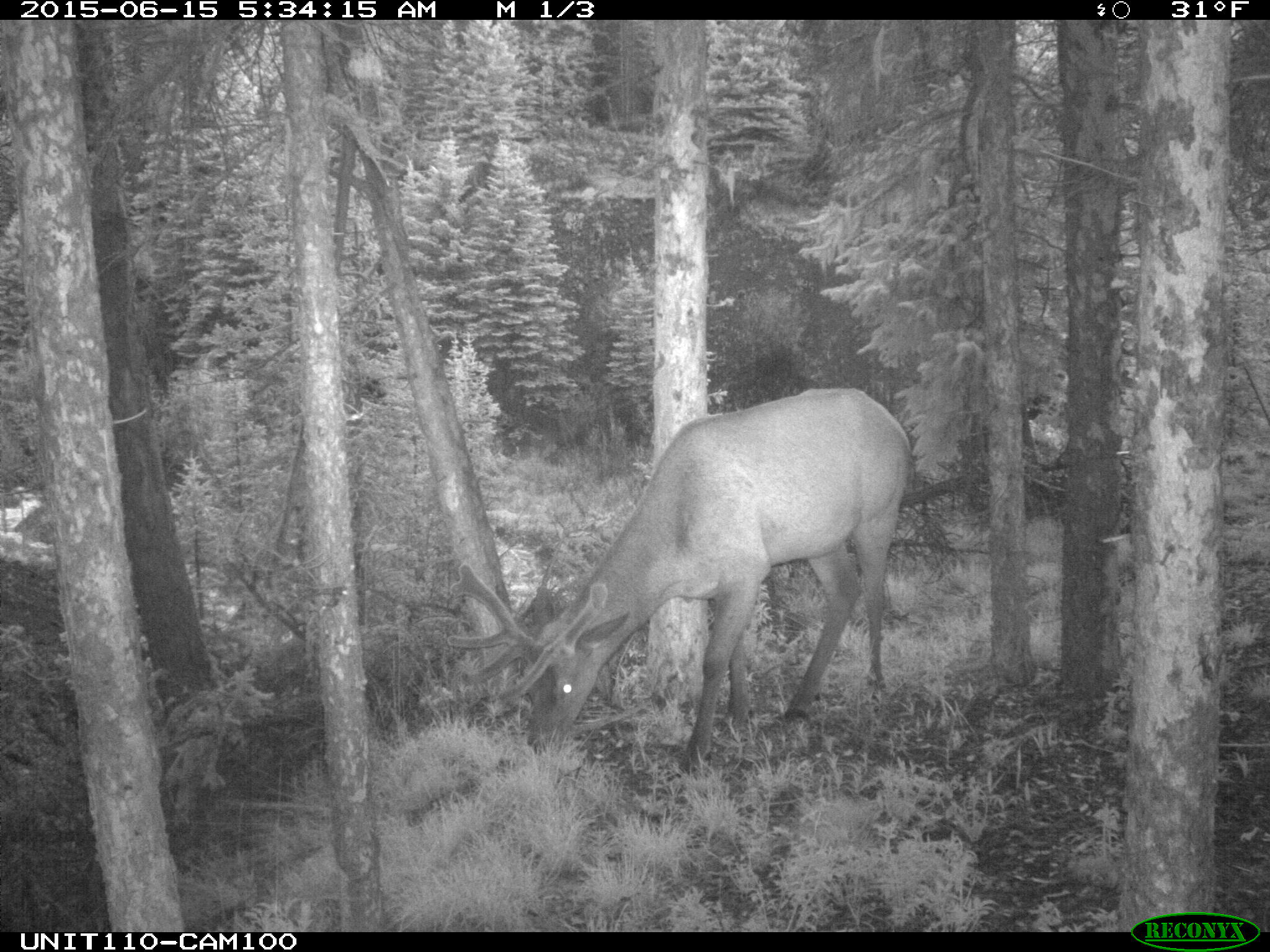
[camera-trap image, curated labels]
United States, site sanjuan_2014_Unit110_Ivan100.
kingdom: Animalia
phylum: Chordata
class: Mammalia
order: Artiodactyla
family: Cervidae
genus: Cervus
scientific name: Cervus elaphus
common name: red deer